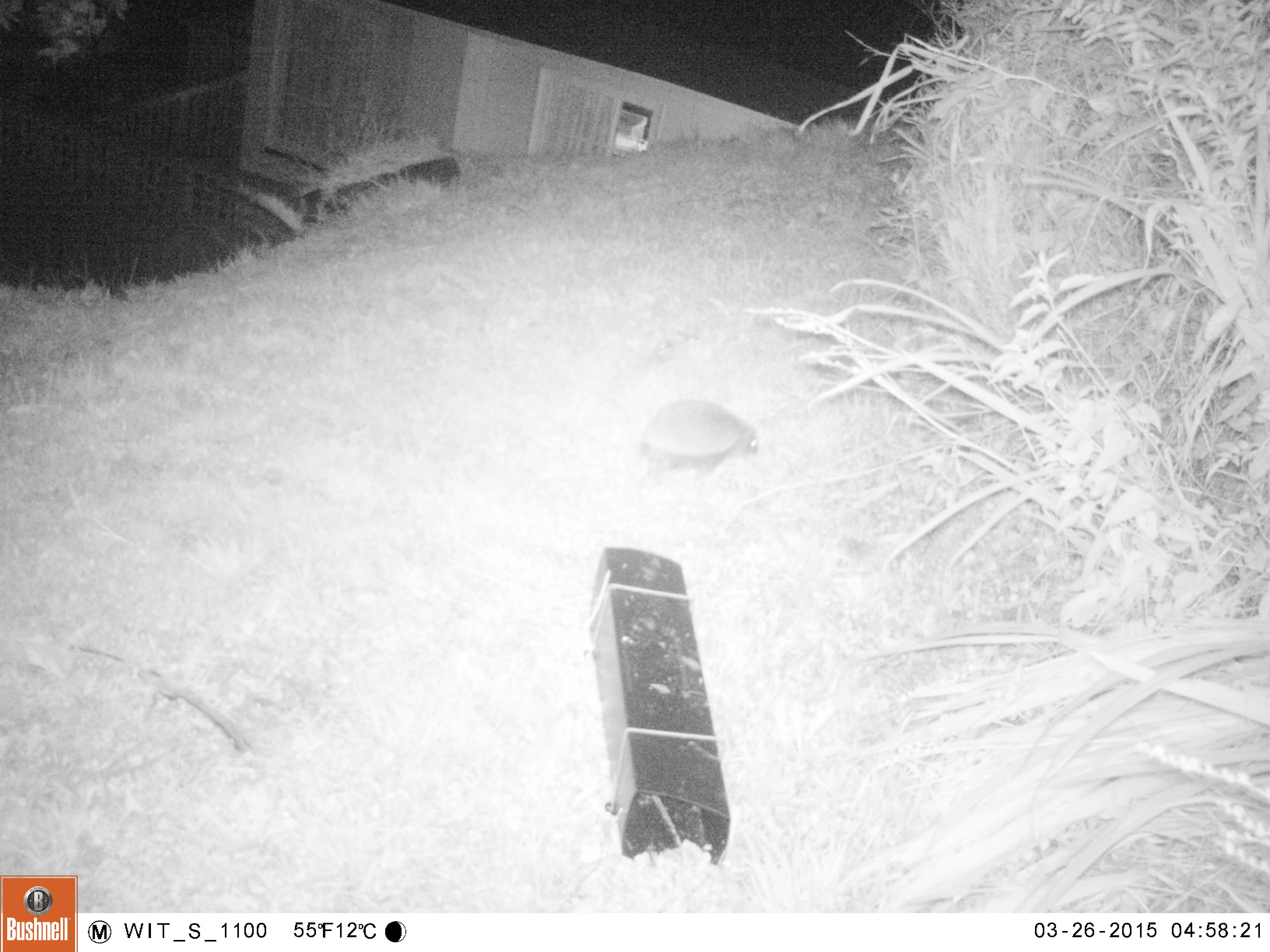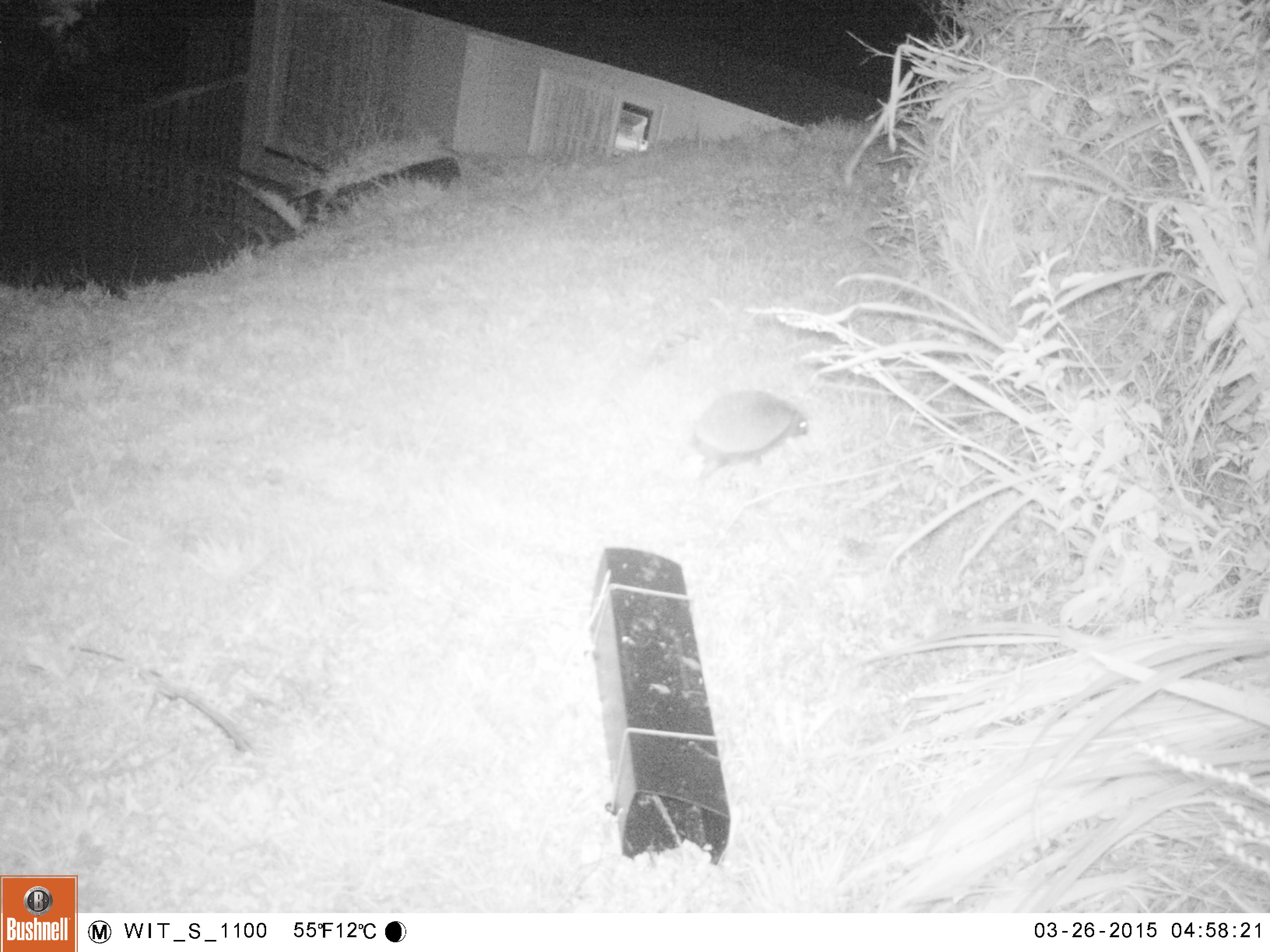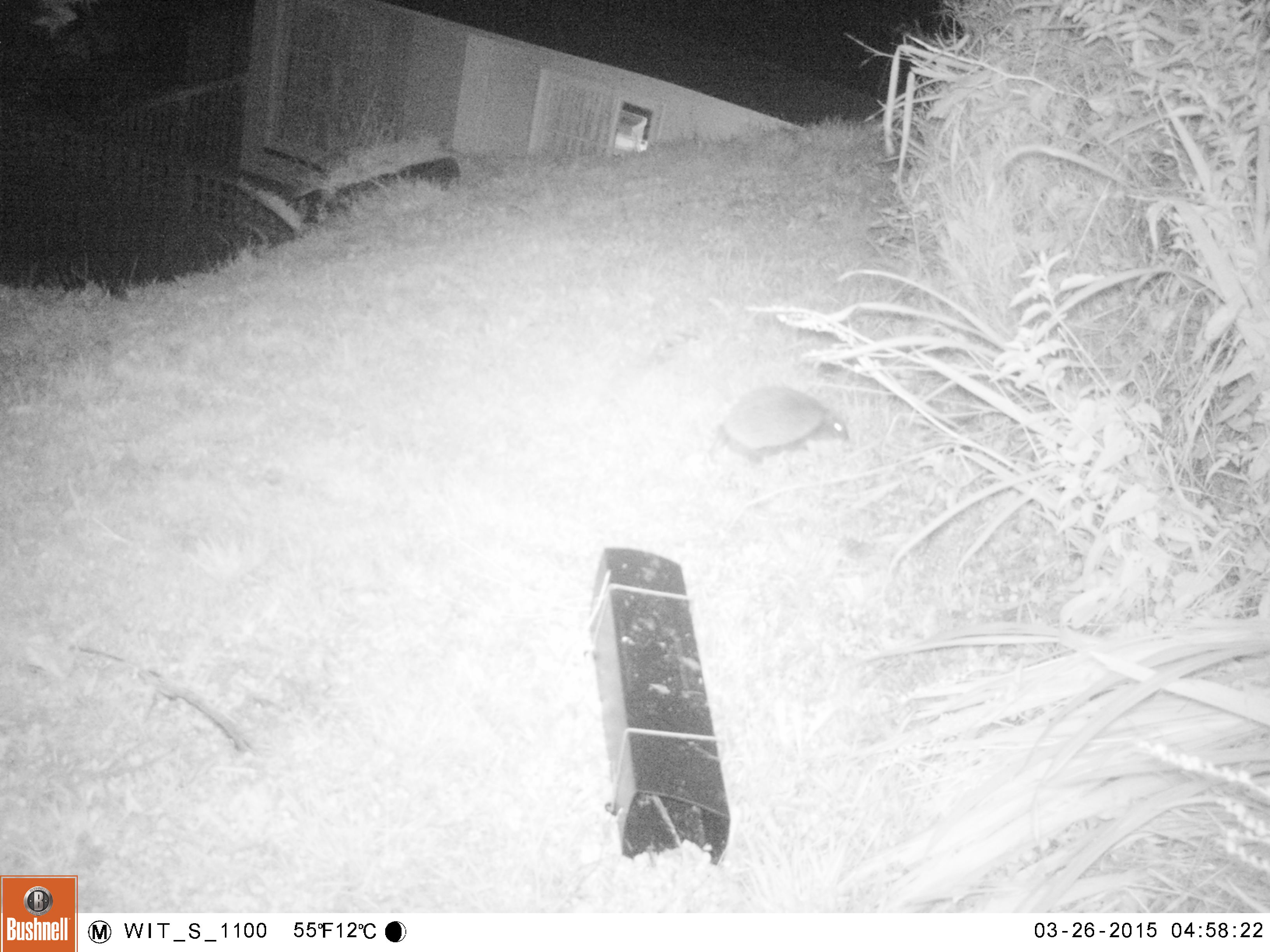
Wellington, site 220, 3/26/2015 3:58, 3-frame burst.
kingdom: Animalia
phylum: Chordata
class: Mammalia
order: Eulipotyphla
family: Erinaceidae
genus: Erinaceus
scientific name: Erinaceus europaeus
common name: hedgehog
Hedgehog (Erinaceus europaeus).